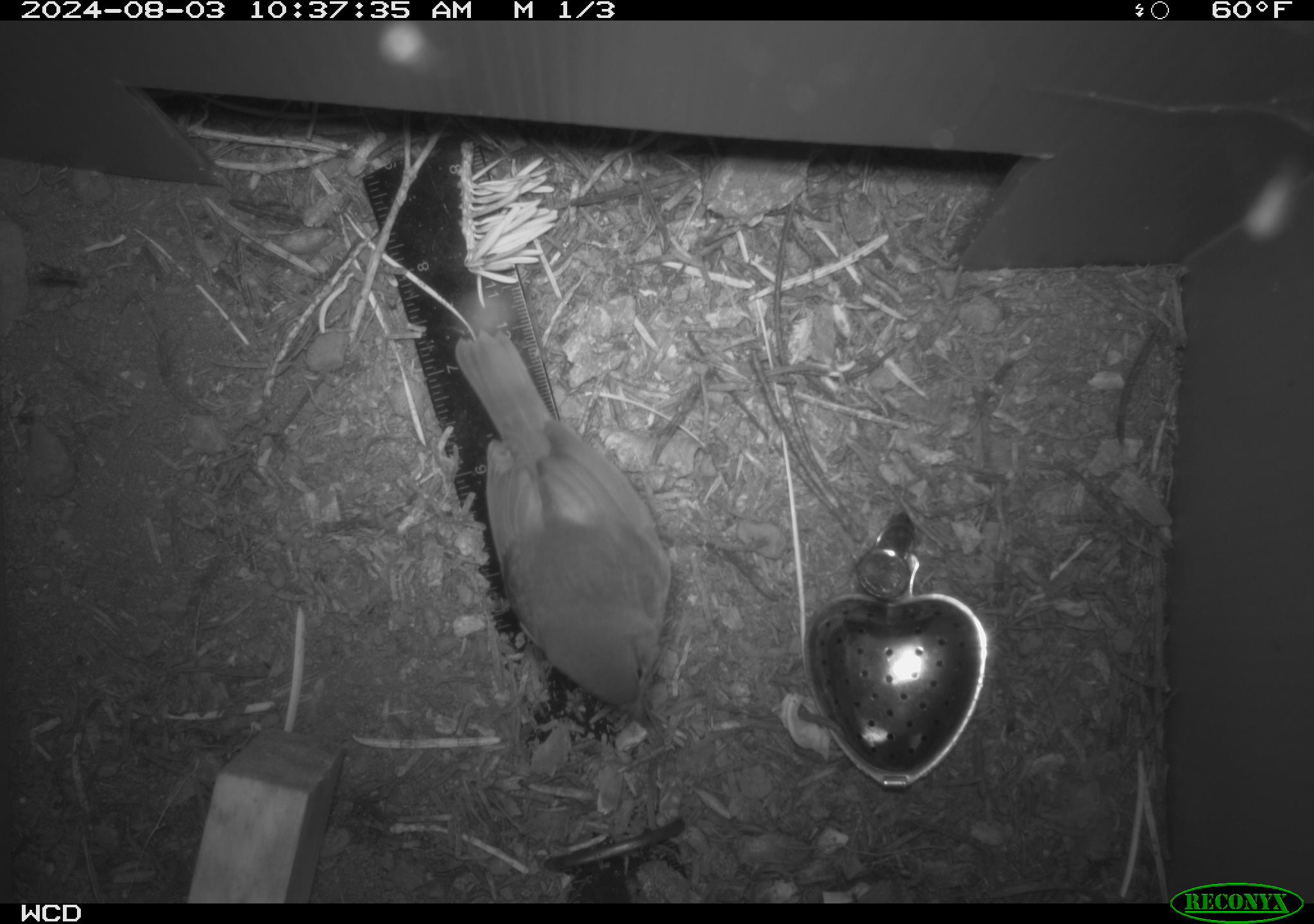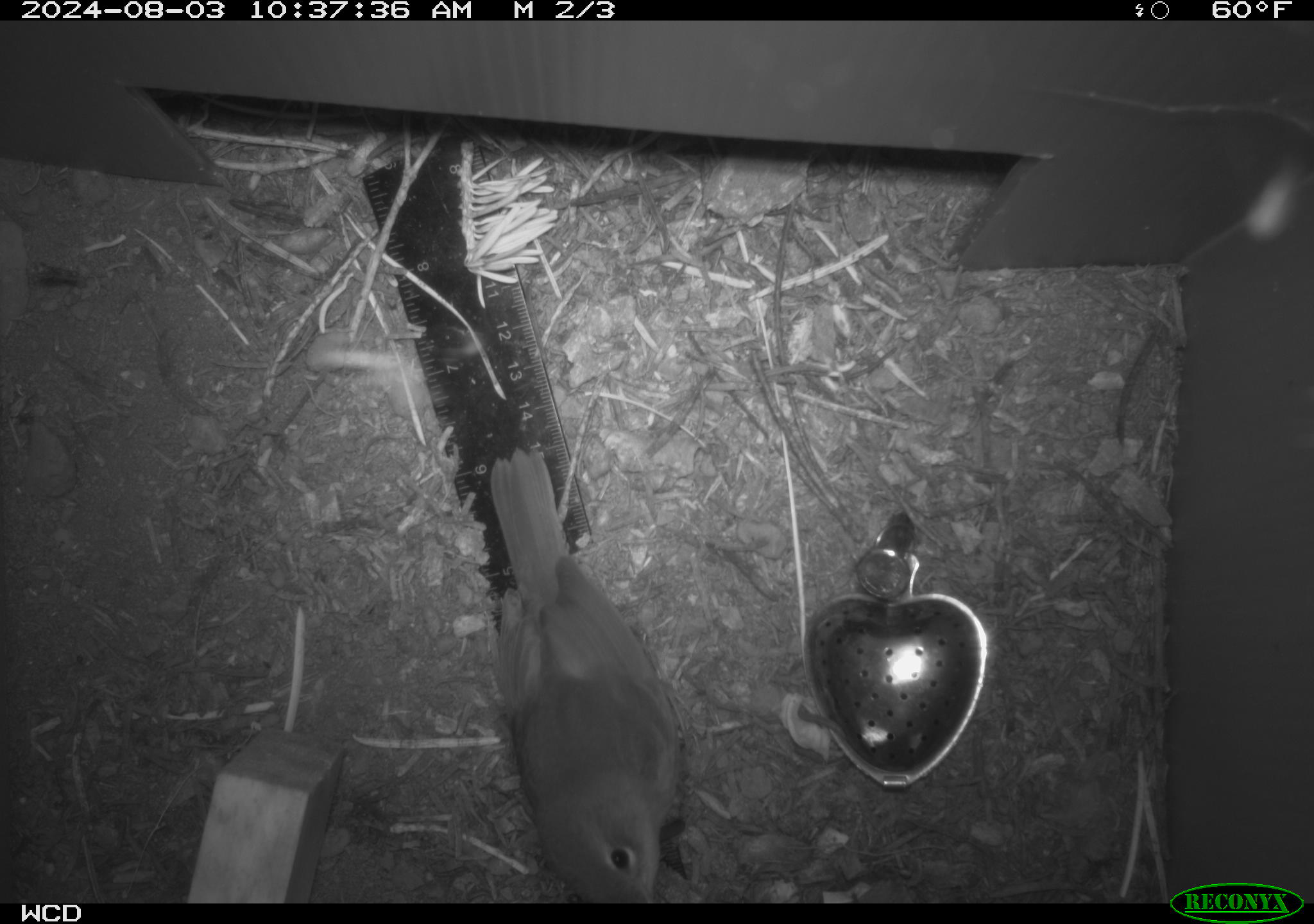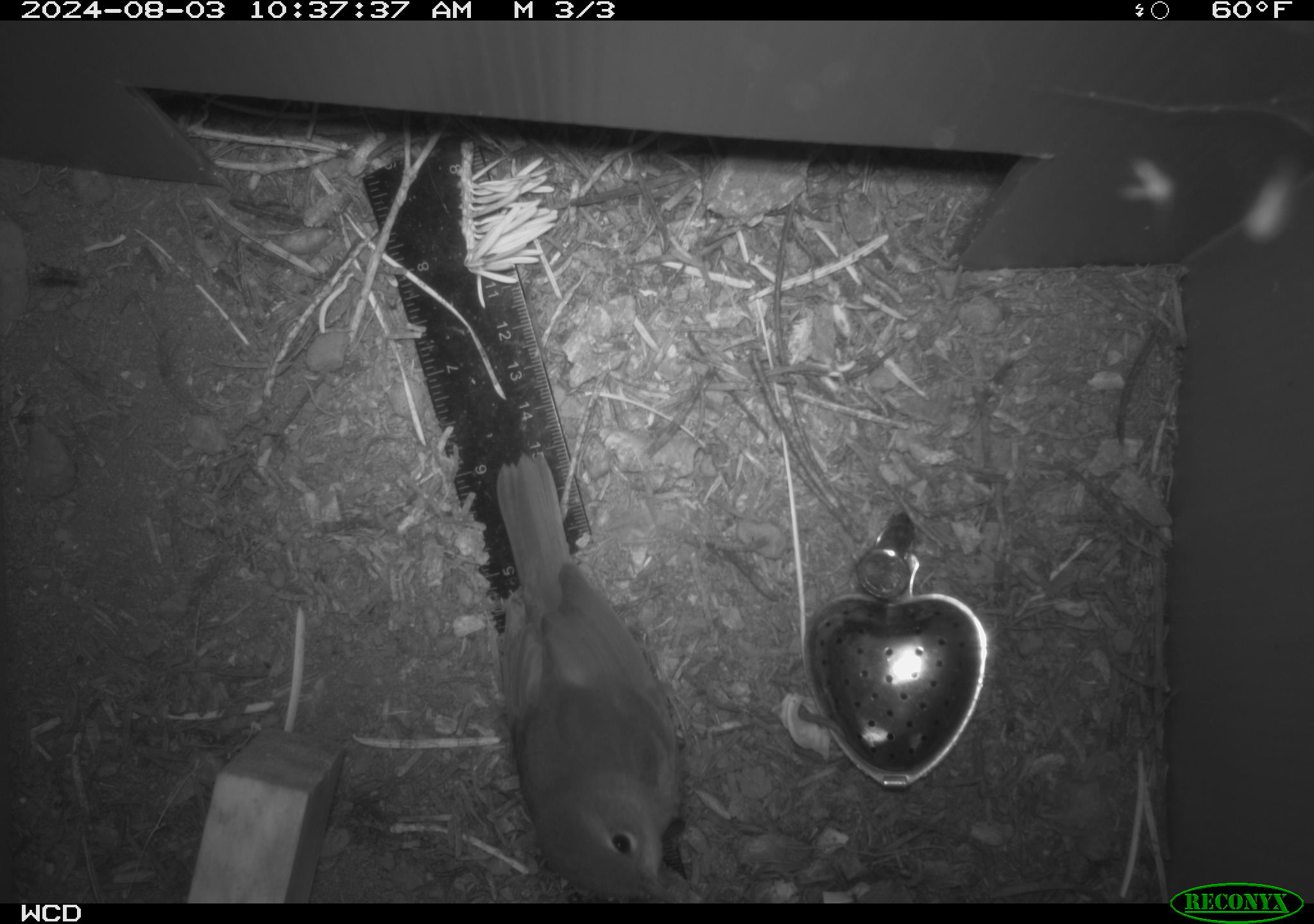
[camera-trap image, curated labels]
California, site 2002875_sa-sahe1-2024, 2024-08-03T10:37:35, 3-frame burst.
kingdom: Animalia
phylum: Chordata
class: Aves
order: Passeriformes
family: Parulidae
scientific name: Parulidae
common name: american warblers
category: parulidae family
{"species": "parulidae family (american warblers) (Parulidae)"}